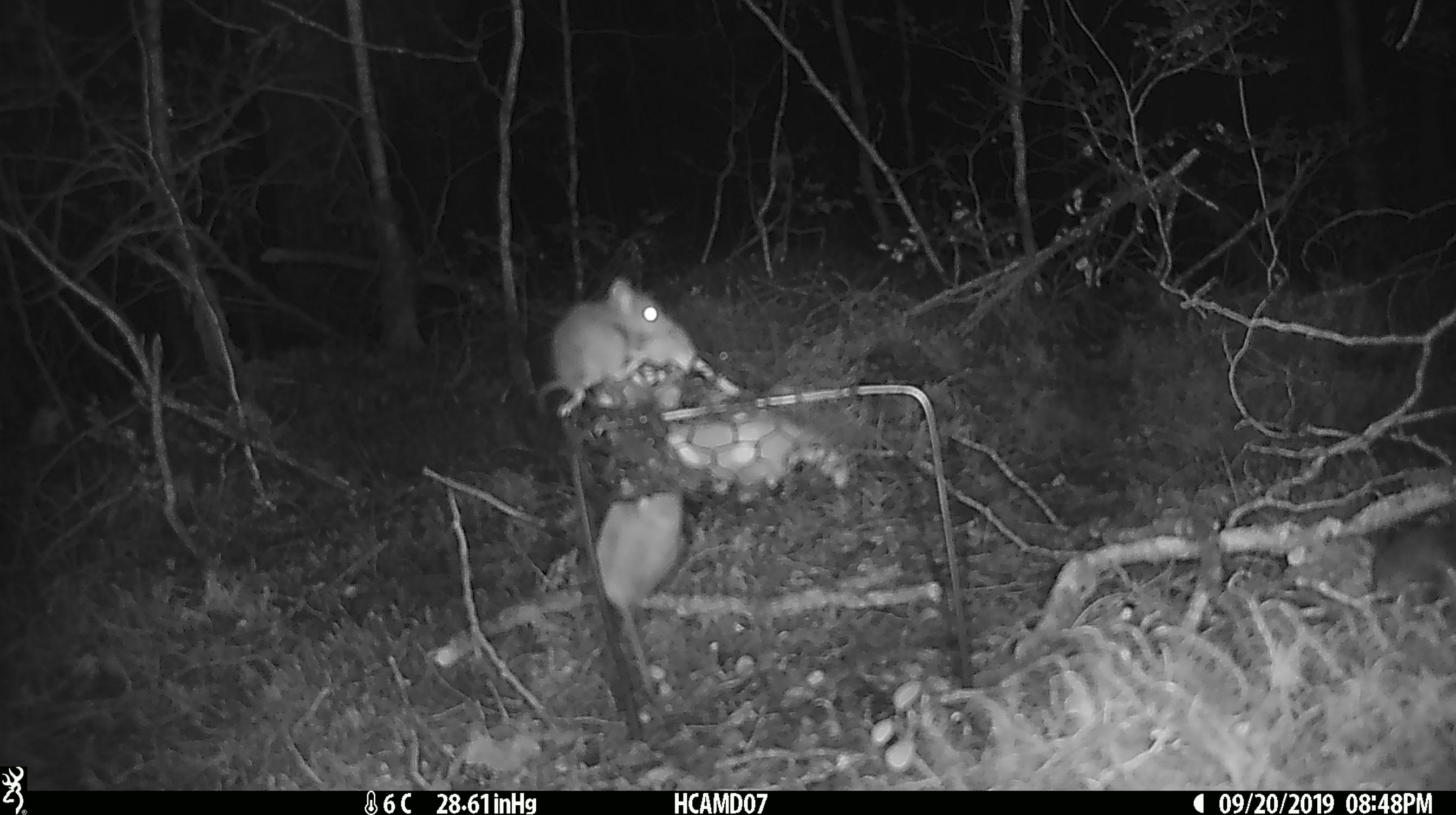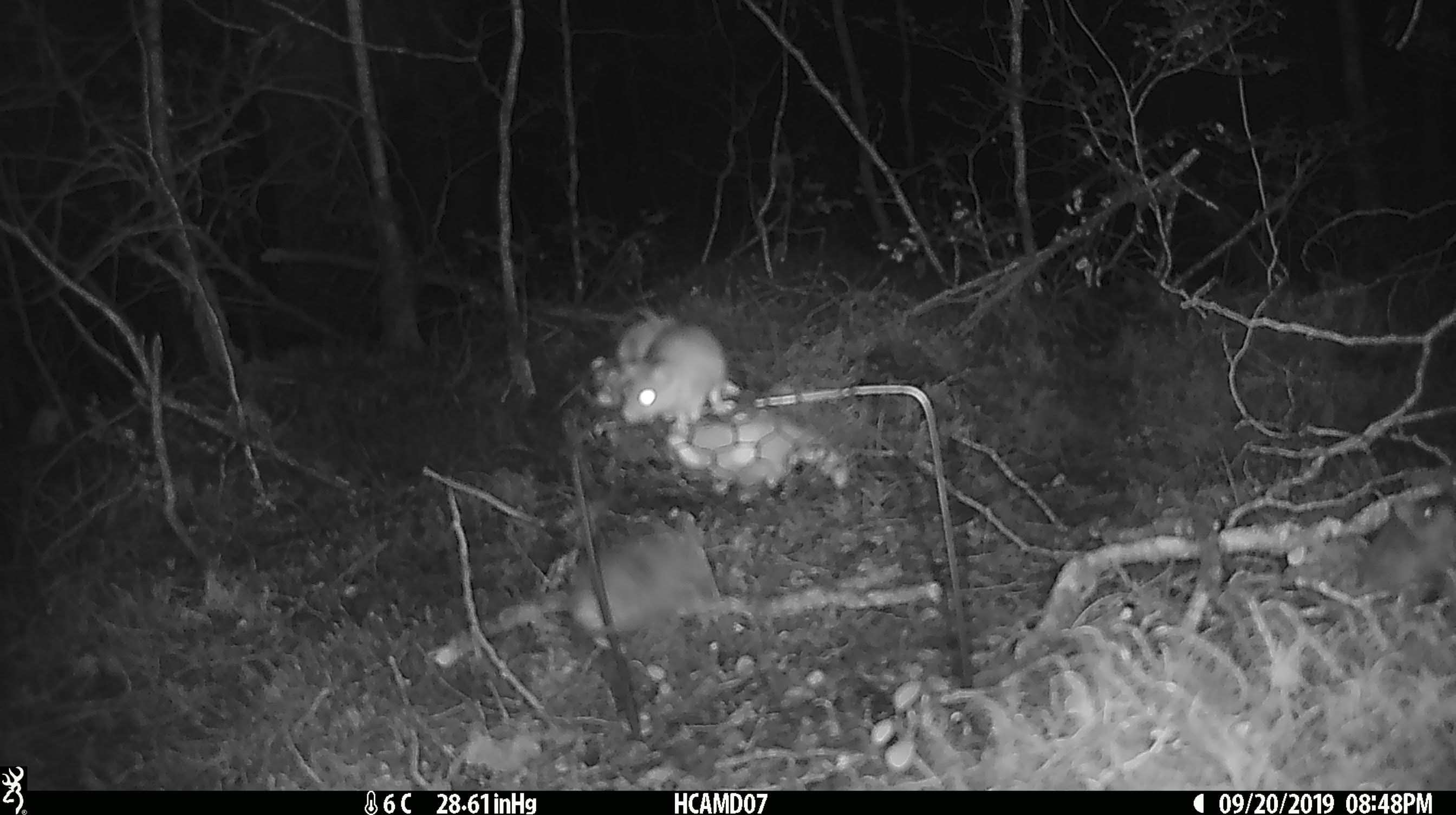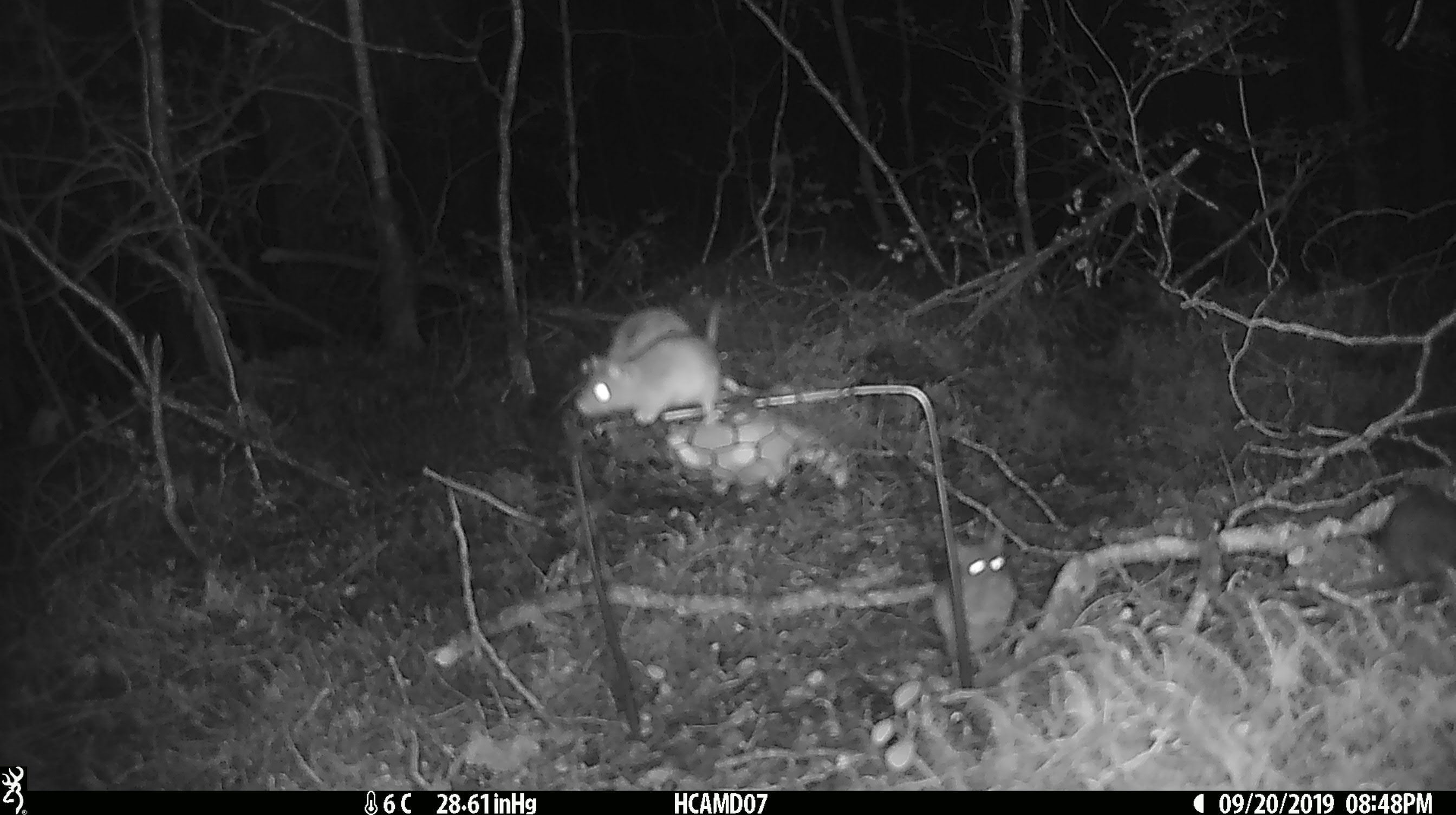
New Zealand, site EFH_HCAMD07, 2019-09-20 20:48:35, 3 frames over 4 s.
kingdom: Animalia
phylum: Chordata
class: Mammalia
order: Rodentia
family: Muridae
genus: Mus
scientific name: Mus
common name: mouse